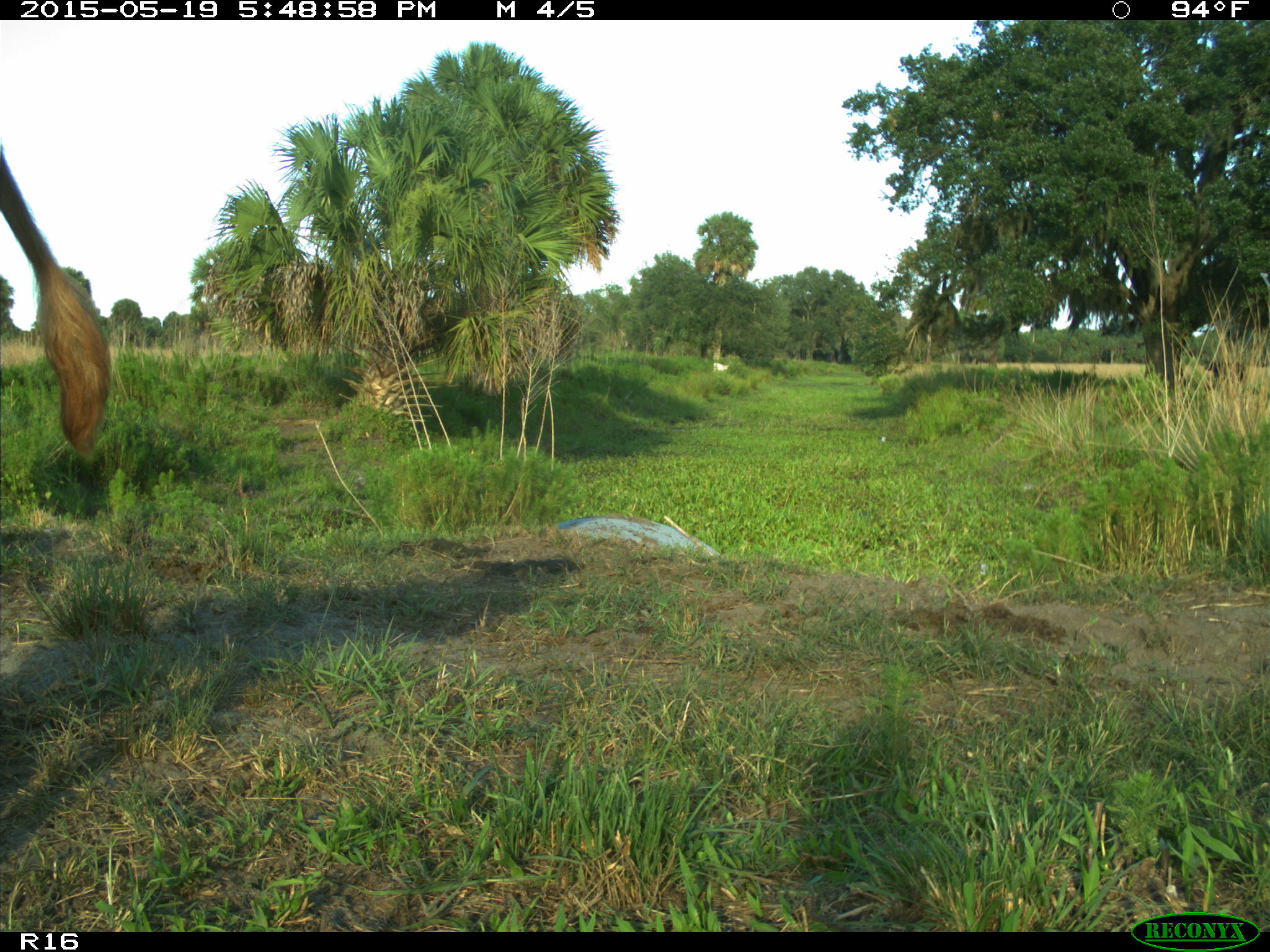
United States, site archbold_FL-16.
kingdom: Animalia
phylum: Chordata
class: Mammalia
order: Artiodactyla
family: Bovidae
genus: Bos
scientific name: Bos taurus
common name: domestic cow